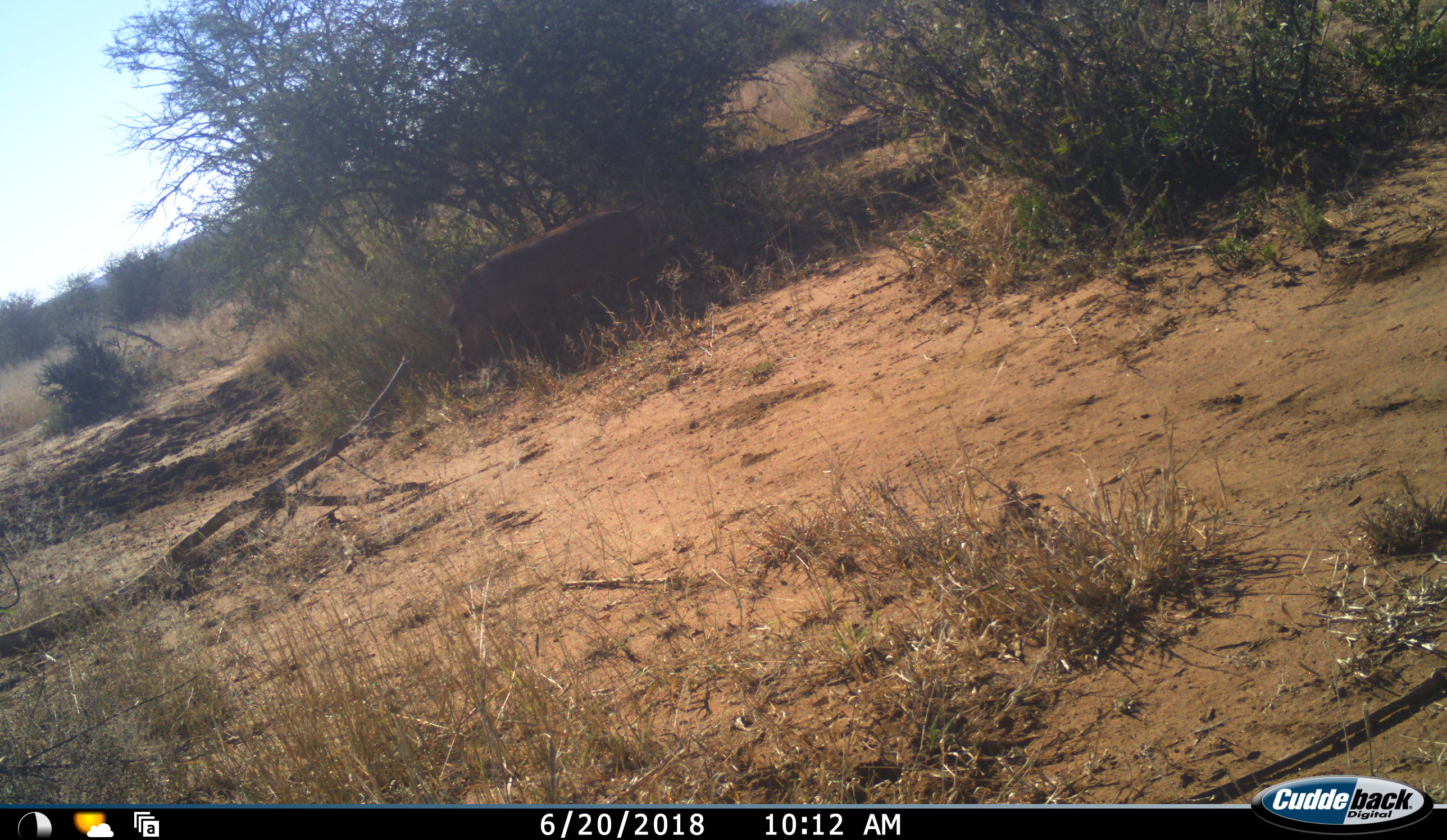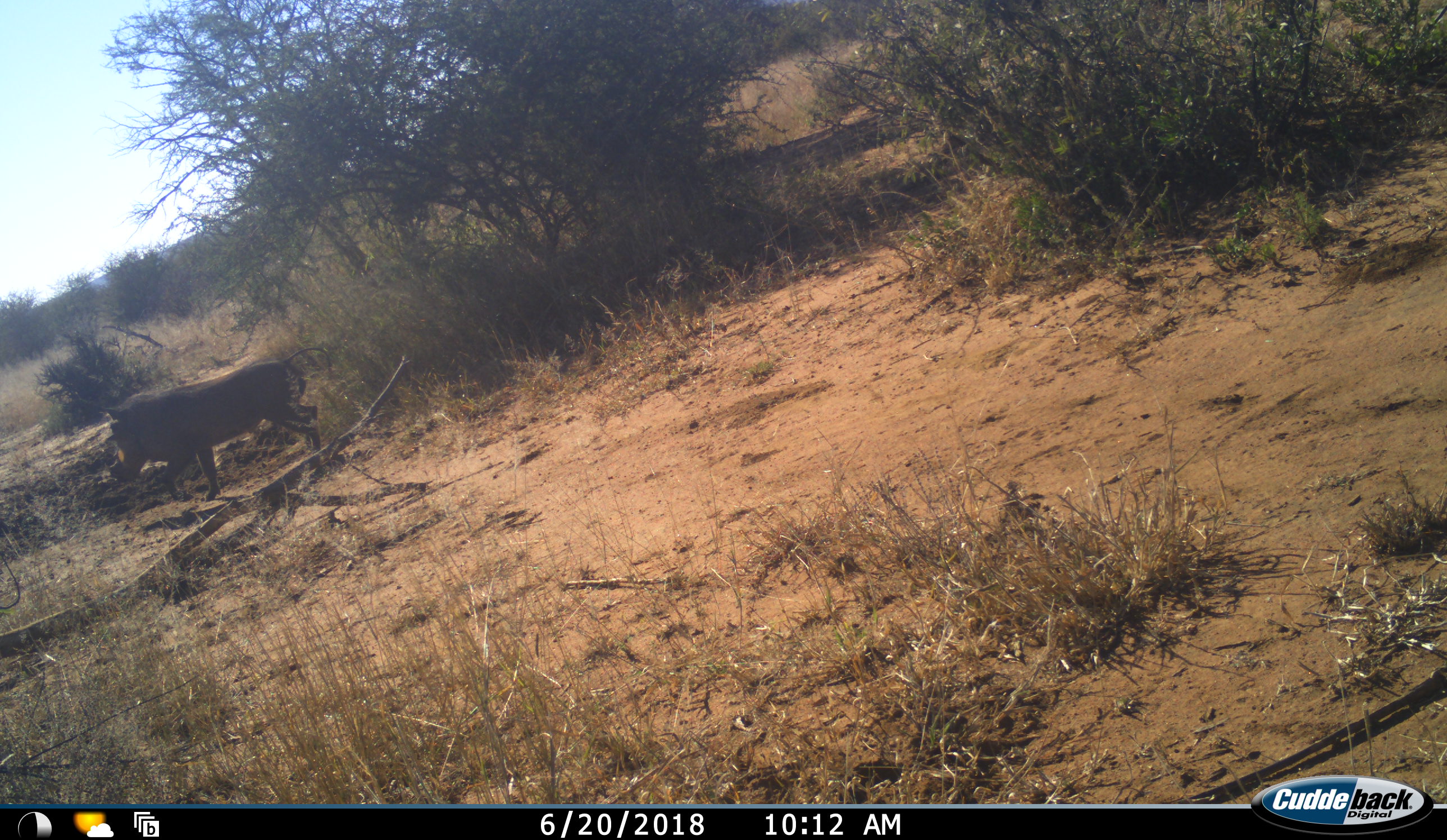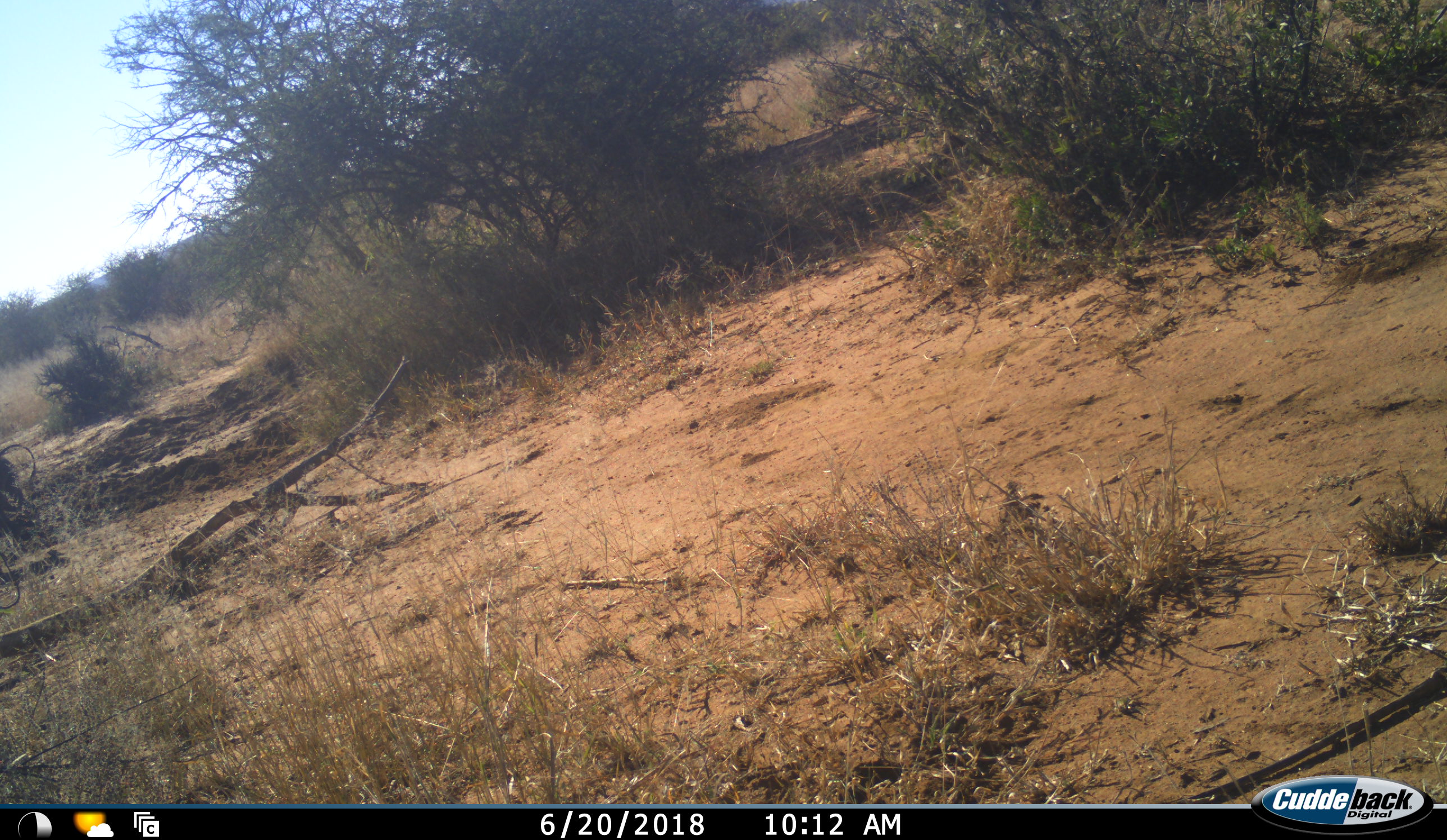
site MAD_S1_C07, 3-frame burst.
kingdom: Animalia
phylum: Chordata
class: Mammalia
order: Artiodactyla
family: Suidae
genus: Phacochoerus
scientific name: Phacochoerus africanus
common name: warthog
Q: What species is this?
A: Warthog (Phacochoerus africanus).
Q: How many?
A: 1.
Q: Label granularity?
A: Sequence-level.